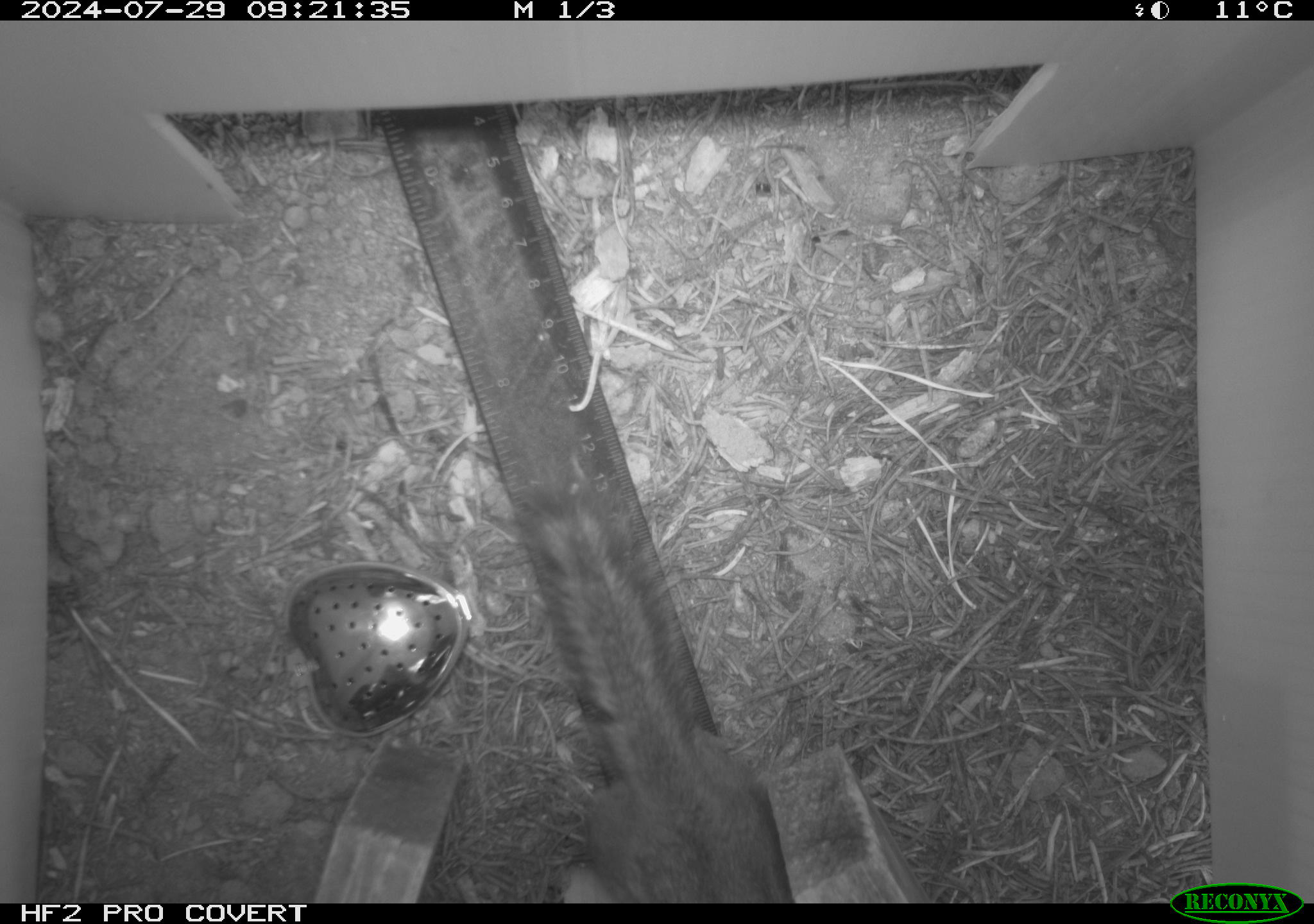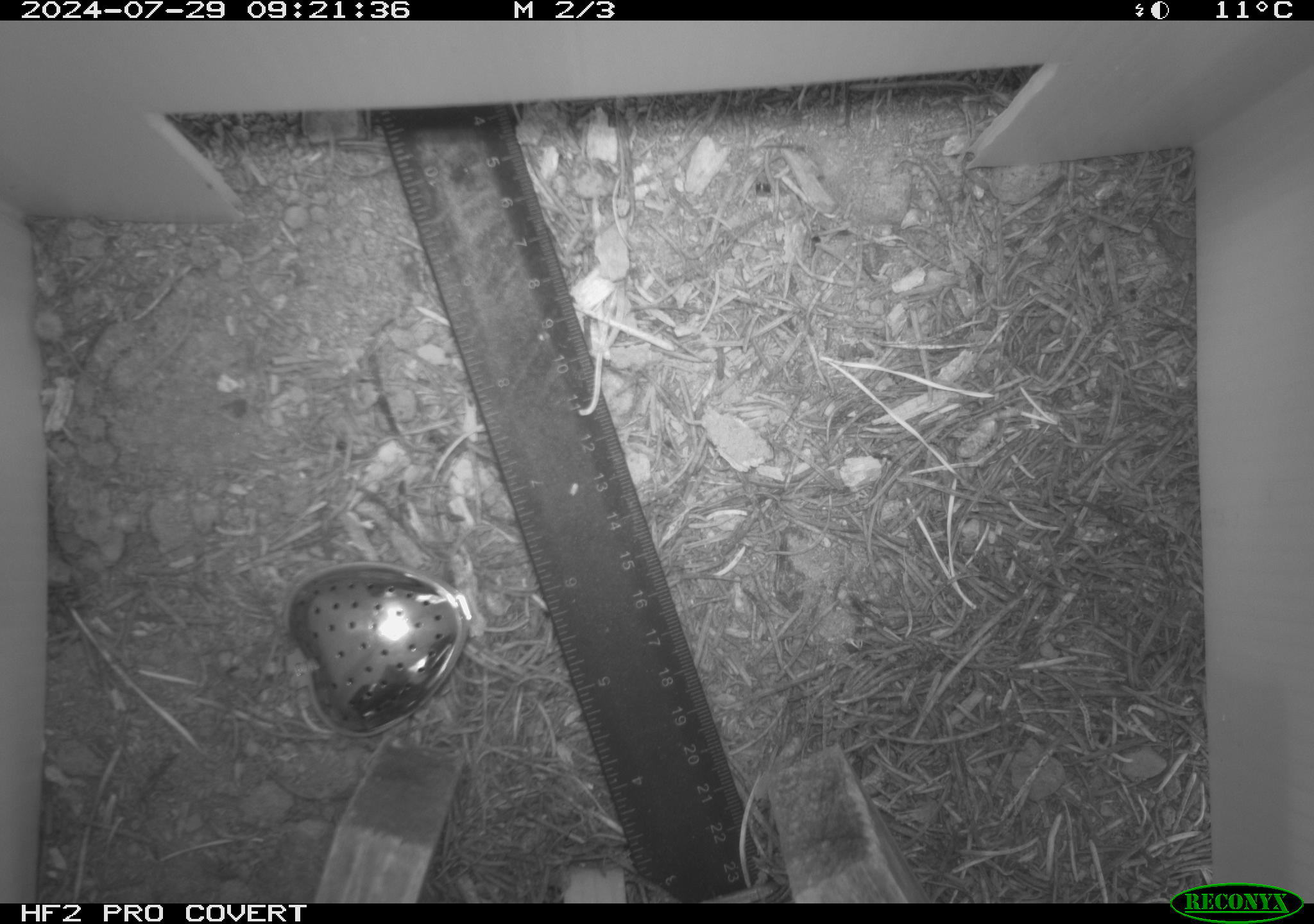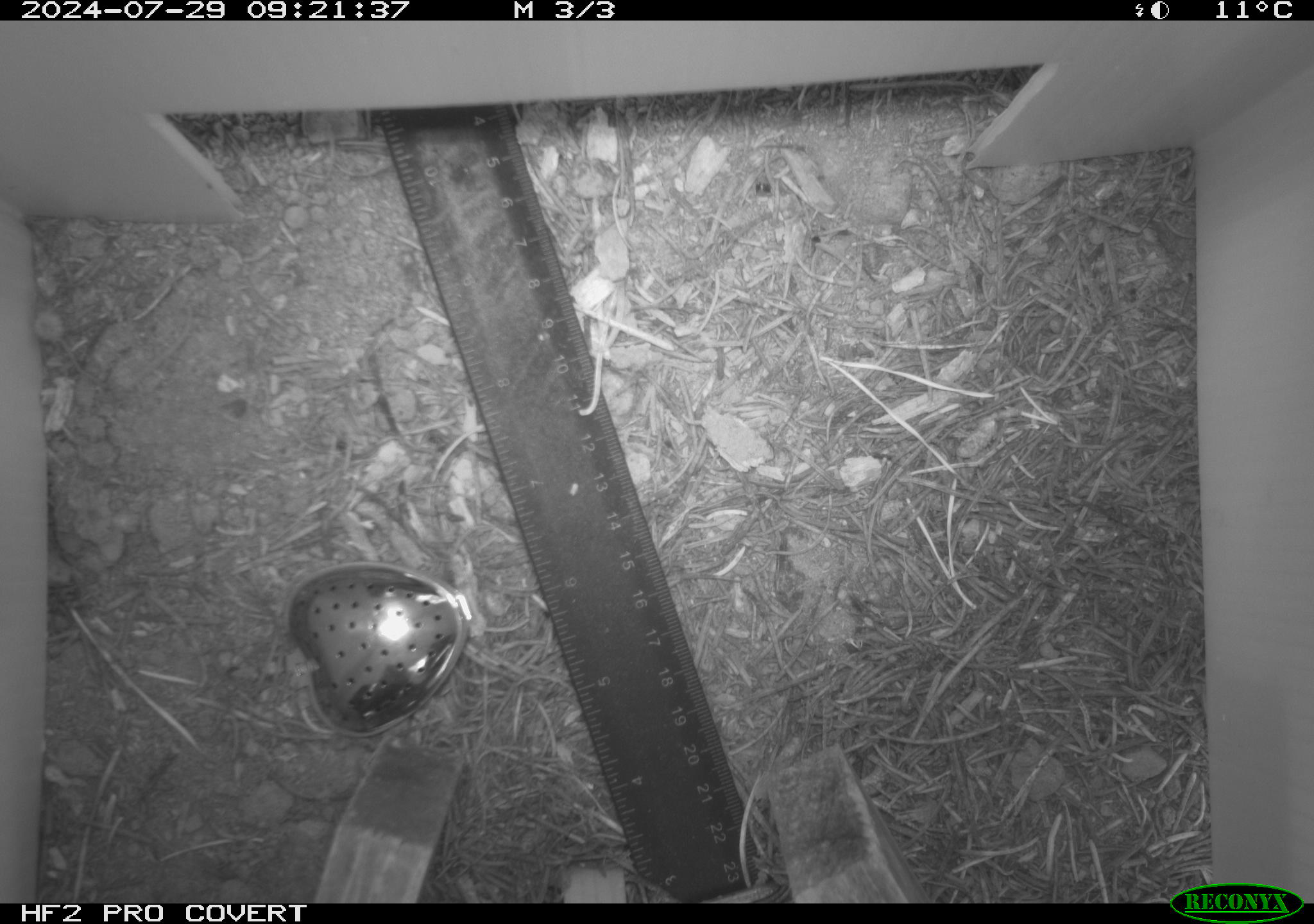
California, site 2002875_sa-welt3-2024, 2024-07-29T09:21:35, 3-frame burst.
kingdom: Animalia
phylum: Chordata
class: Mammalia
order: Rodentia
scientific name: Rodentia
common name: rodent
Rodent (Rodentia).